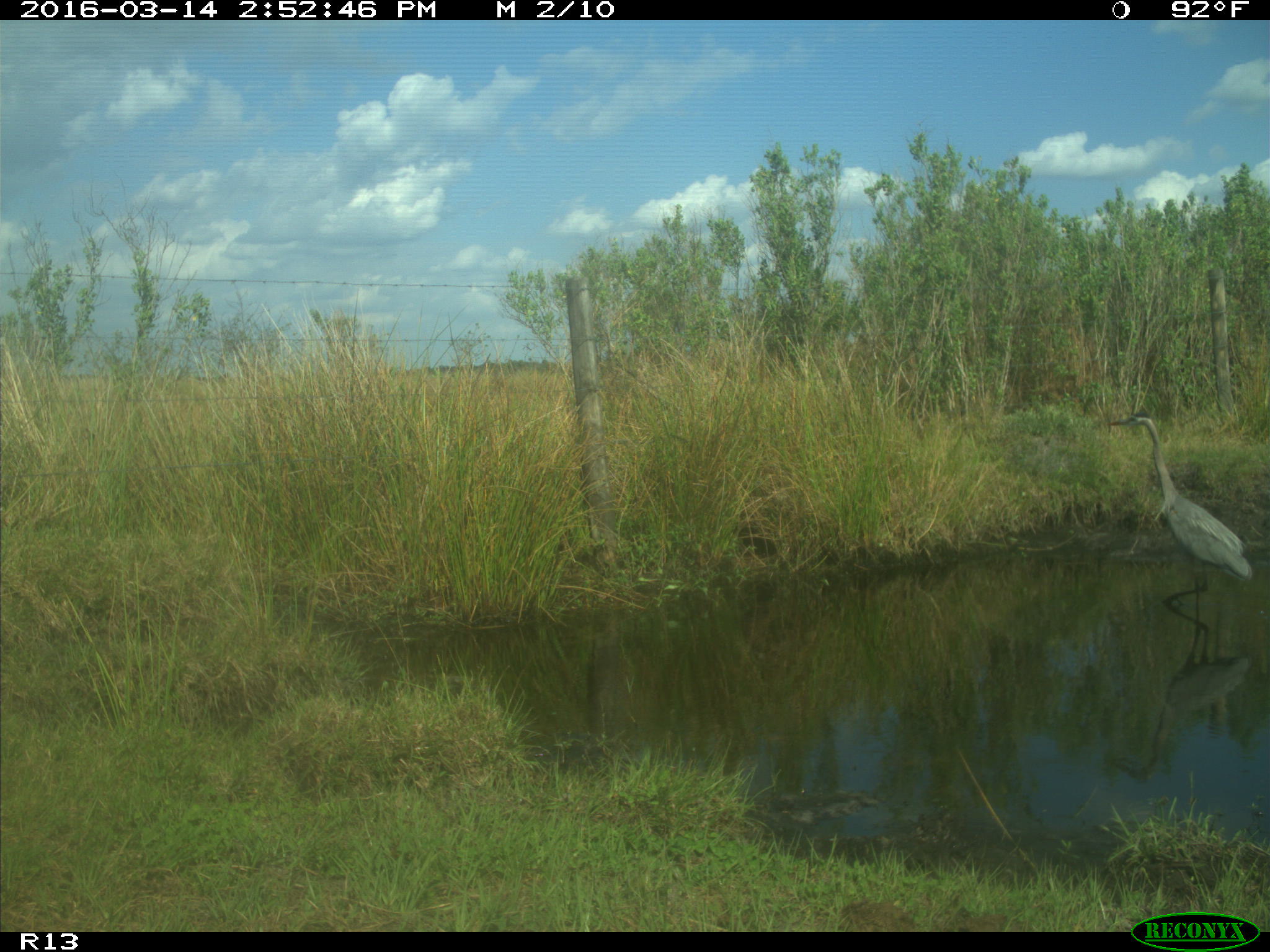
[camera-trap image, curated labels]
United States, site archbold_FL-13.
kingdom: Animalia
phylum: Chordata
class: Aves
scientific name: Aves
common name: birds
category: unidentified bird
Unidentified bird (birds) (Aves).